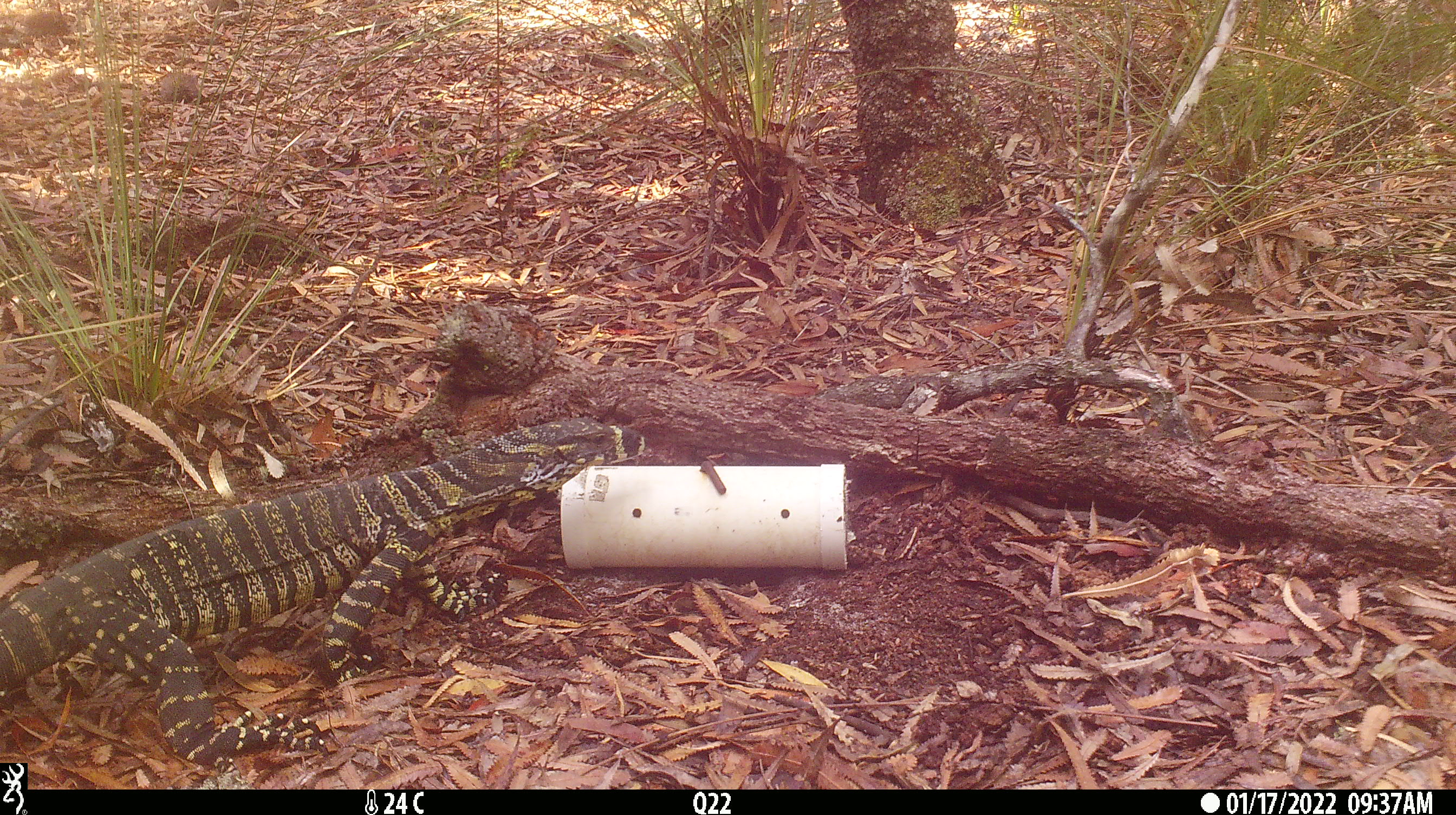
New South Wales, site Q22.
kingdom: Animalia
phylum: Chordata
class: Reptilia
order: Squamata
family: Varanidae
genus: Varanus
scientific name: Varanus varius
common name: lace monitor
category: goanna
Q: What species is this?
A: Goanna (lace monitor) (Varanus varius).